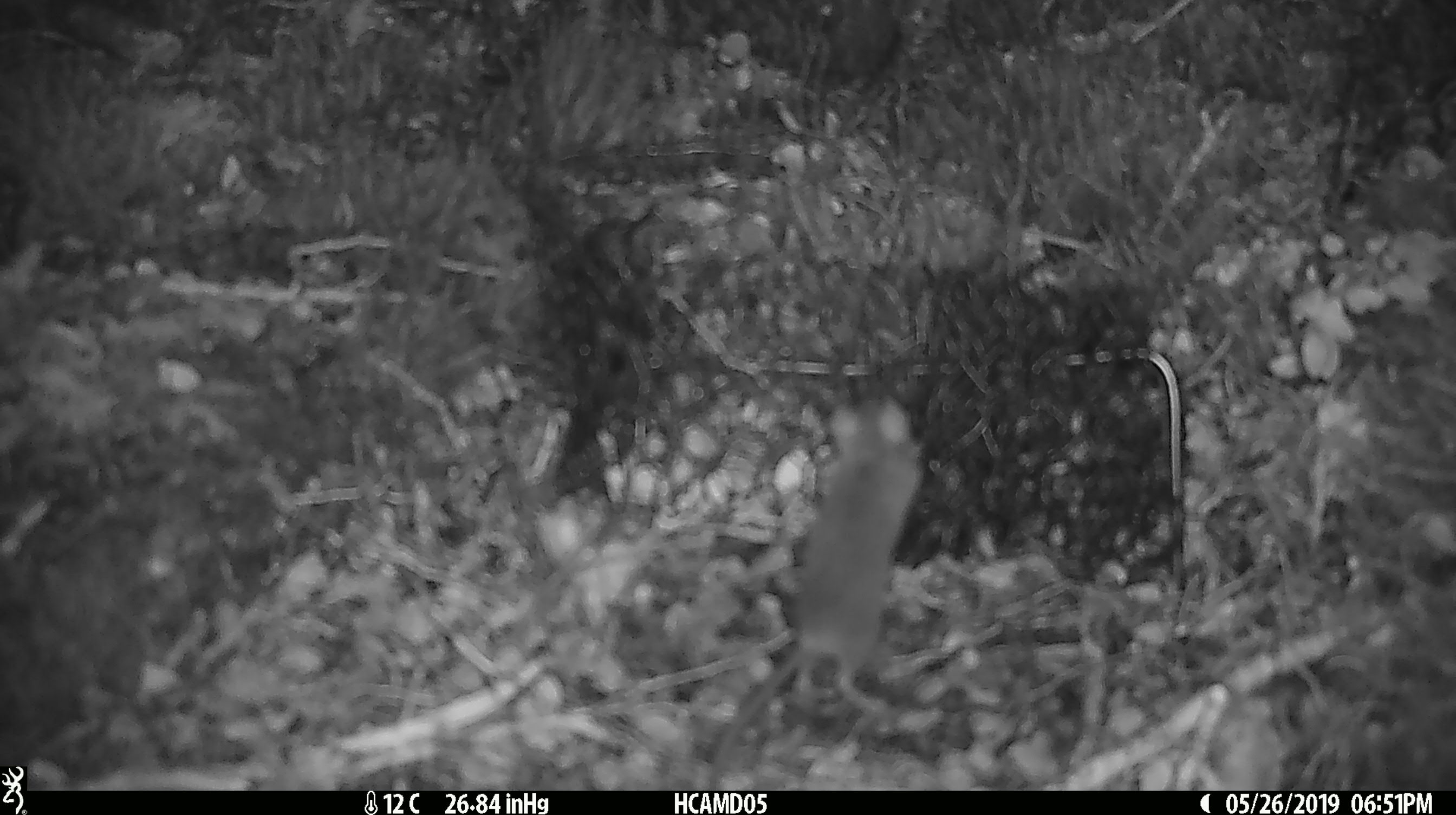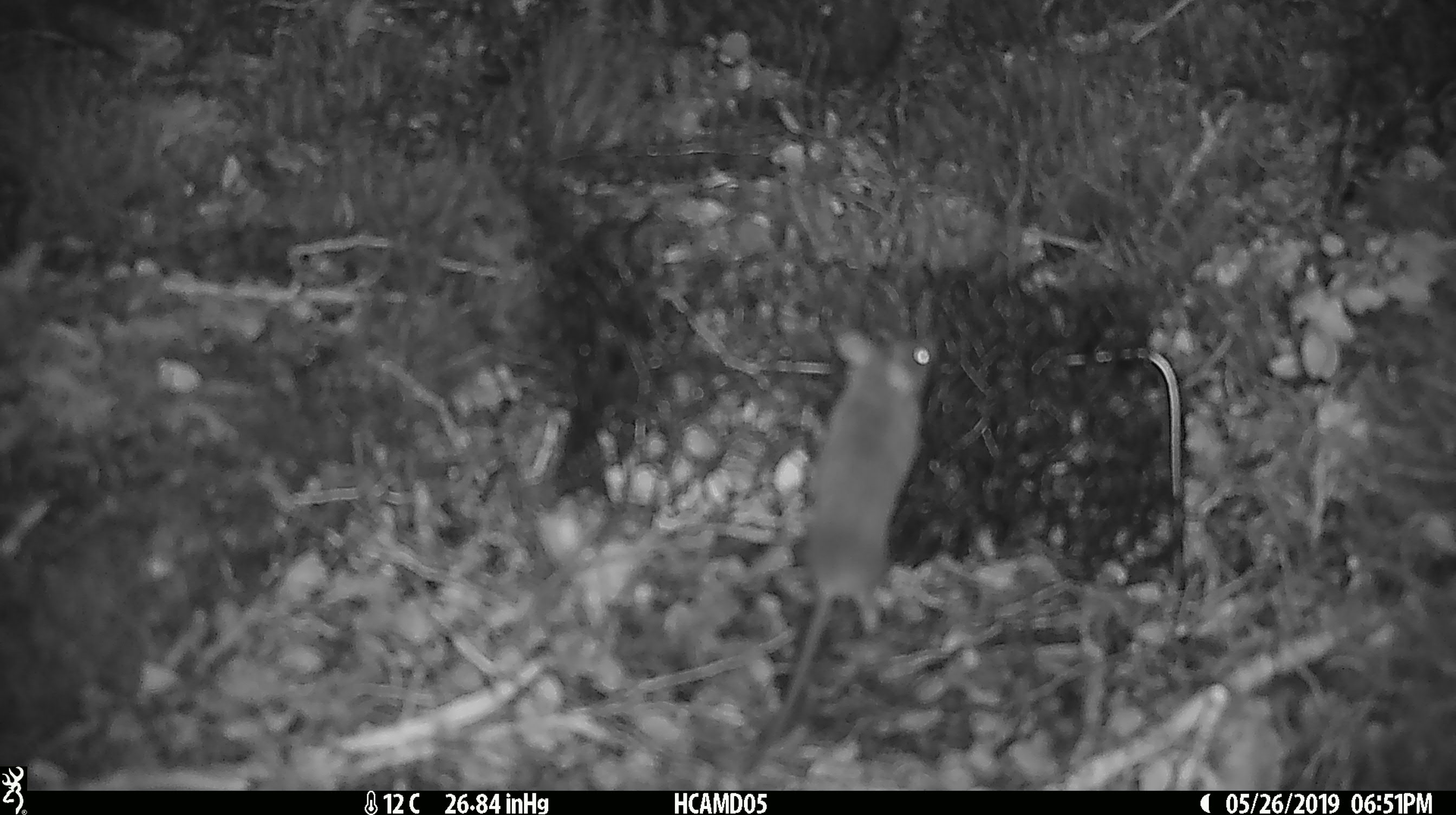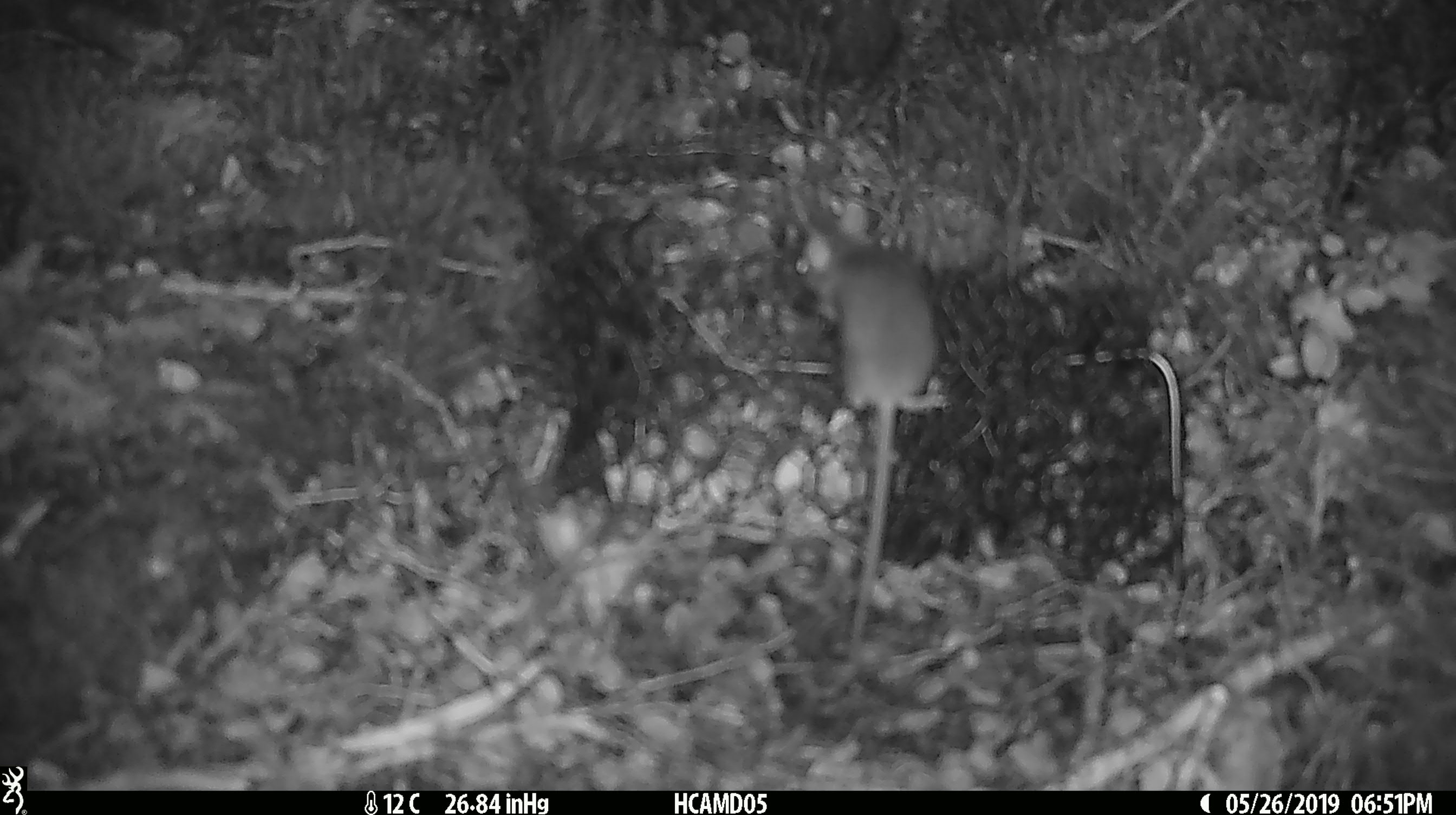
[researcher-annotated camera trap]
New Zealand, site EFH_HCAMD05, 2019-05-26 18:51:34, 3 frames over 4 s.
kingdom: Animalia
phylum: Chordata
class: Mammalia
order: Rodentia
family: Muridae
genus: Mus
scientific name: Mus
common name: mouse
Mouse (Mus).